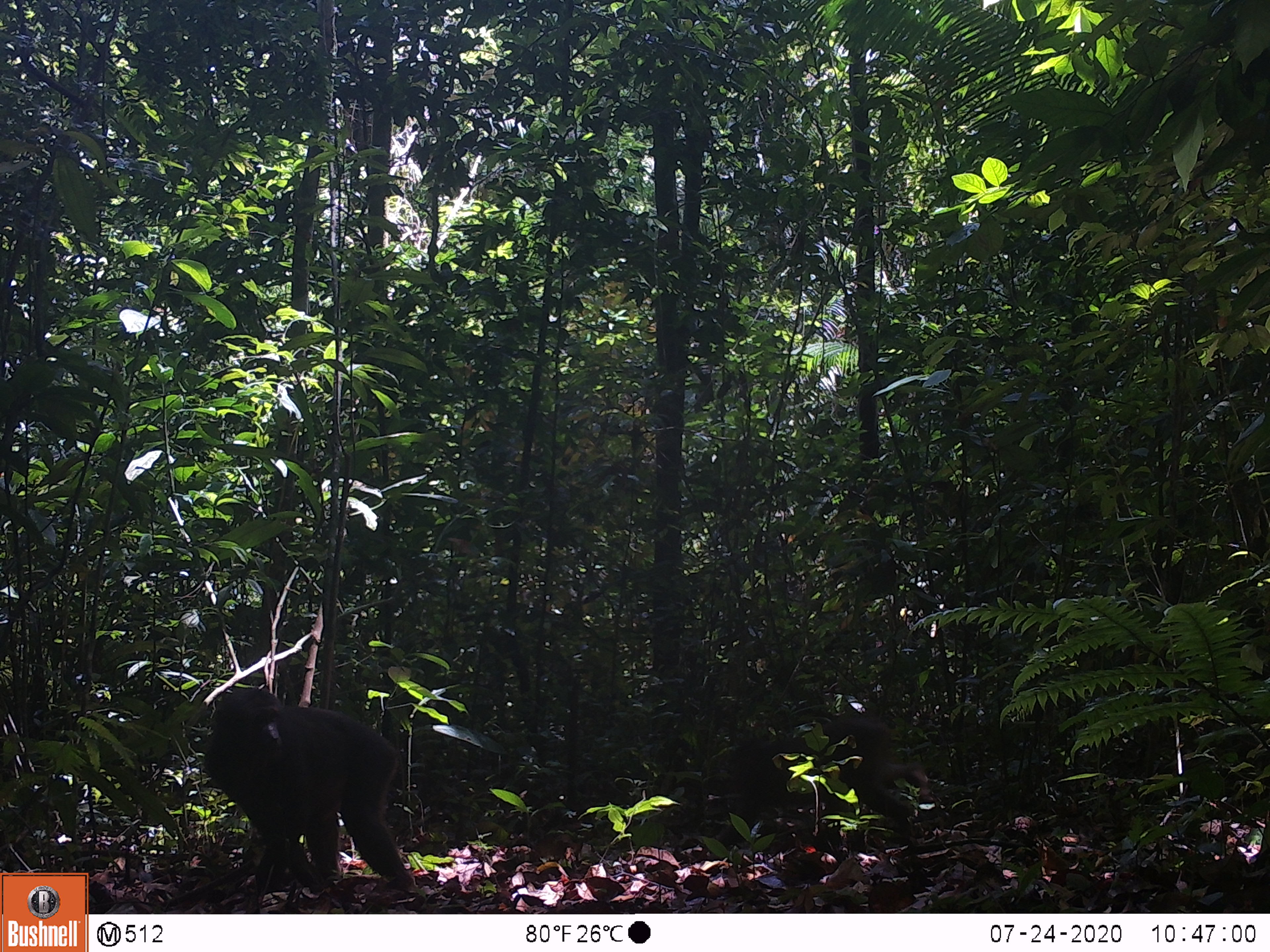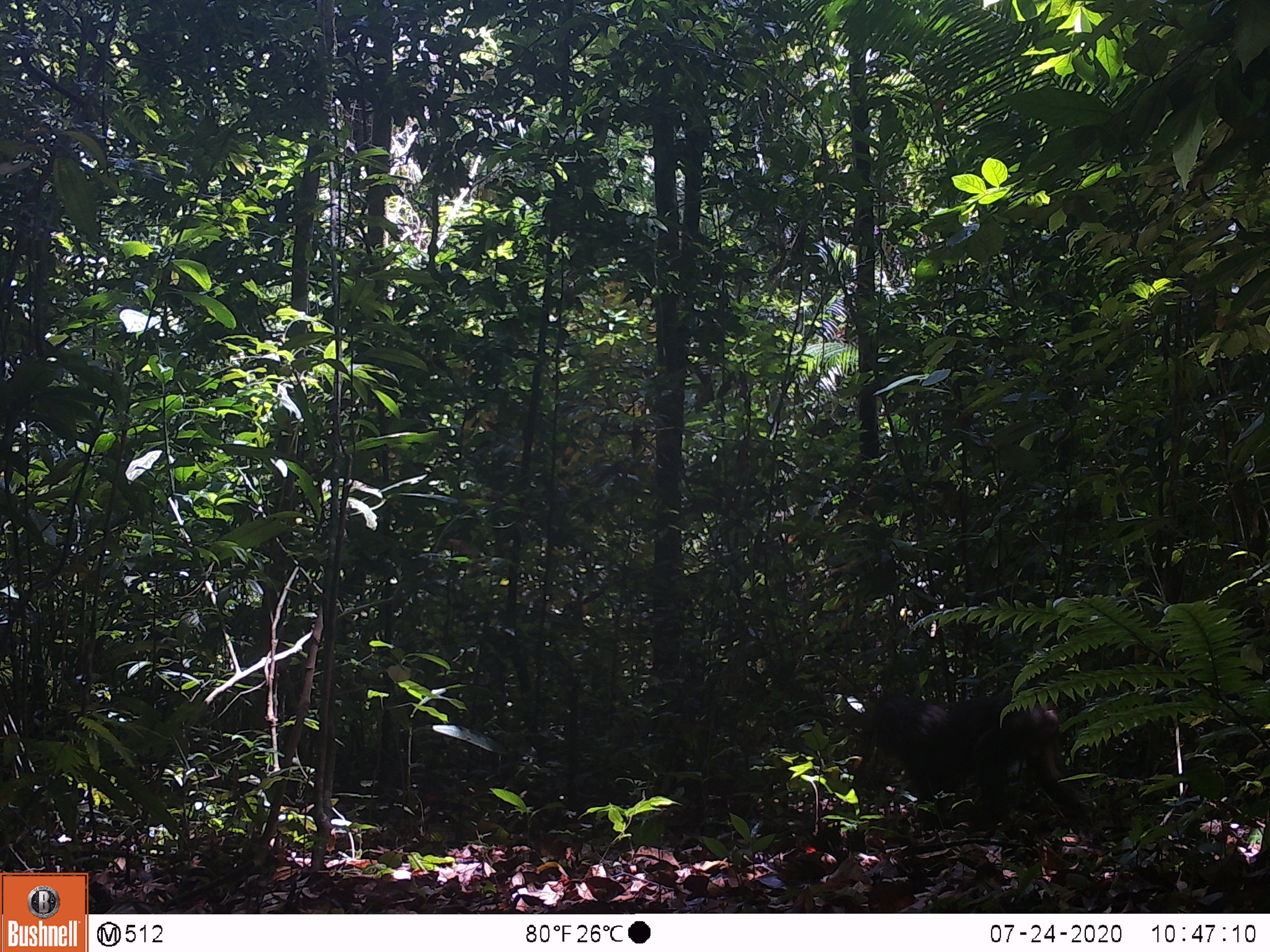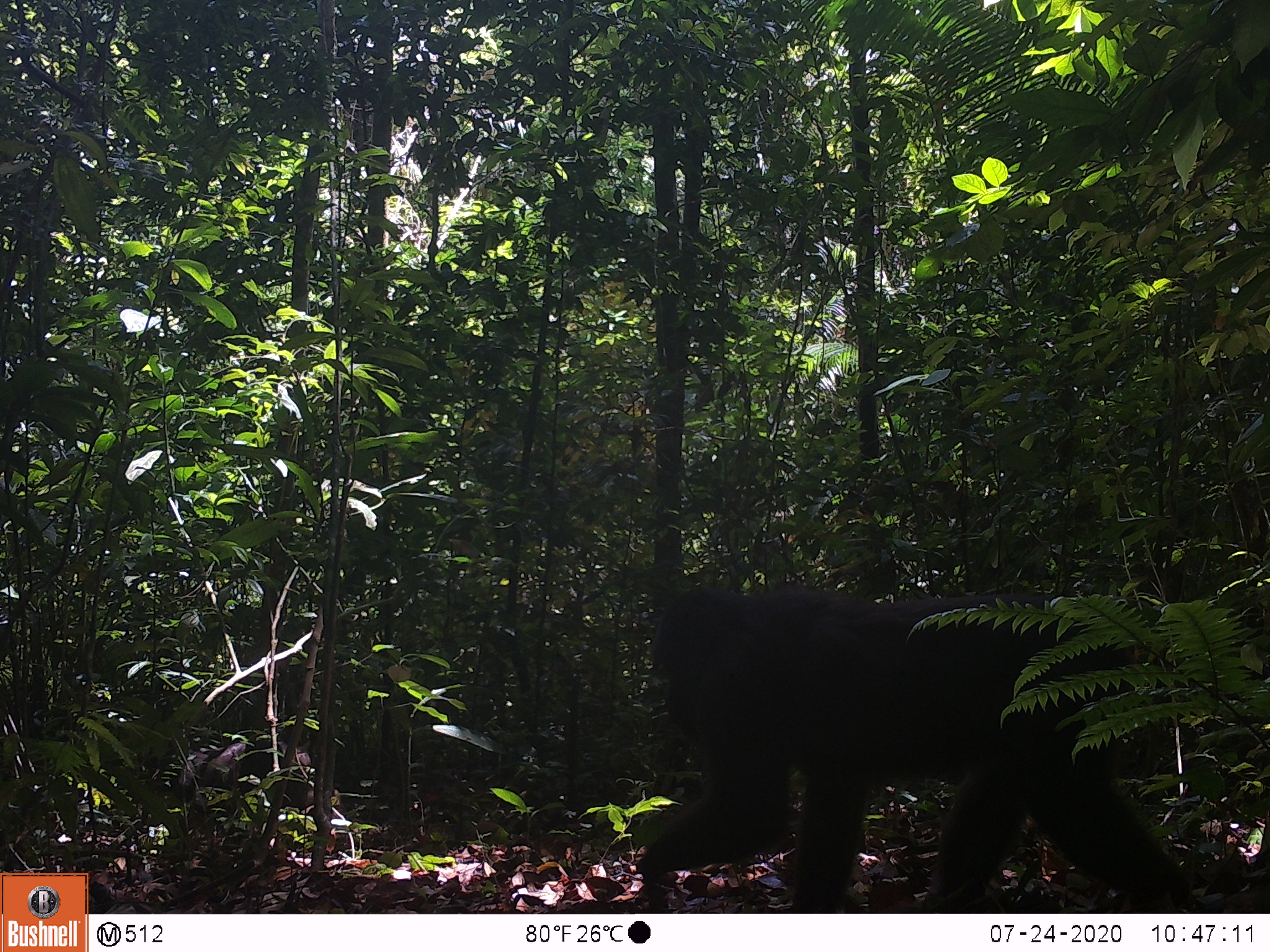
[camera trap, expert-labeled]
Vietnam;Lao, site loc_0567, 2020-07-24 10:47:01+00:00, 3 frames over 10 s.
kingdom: Animalia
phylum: Chordata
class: Mammalia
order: Primates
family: Cercopithecidae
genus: Macaca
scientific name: Macaca arctoides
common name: stump-tailed macaque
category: stump tailed macaque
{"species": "stump tailed macaque (stump-tailed macaque) (Macaca arctoides)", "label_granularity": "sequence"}